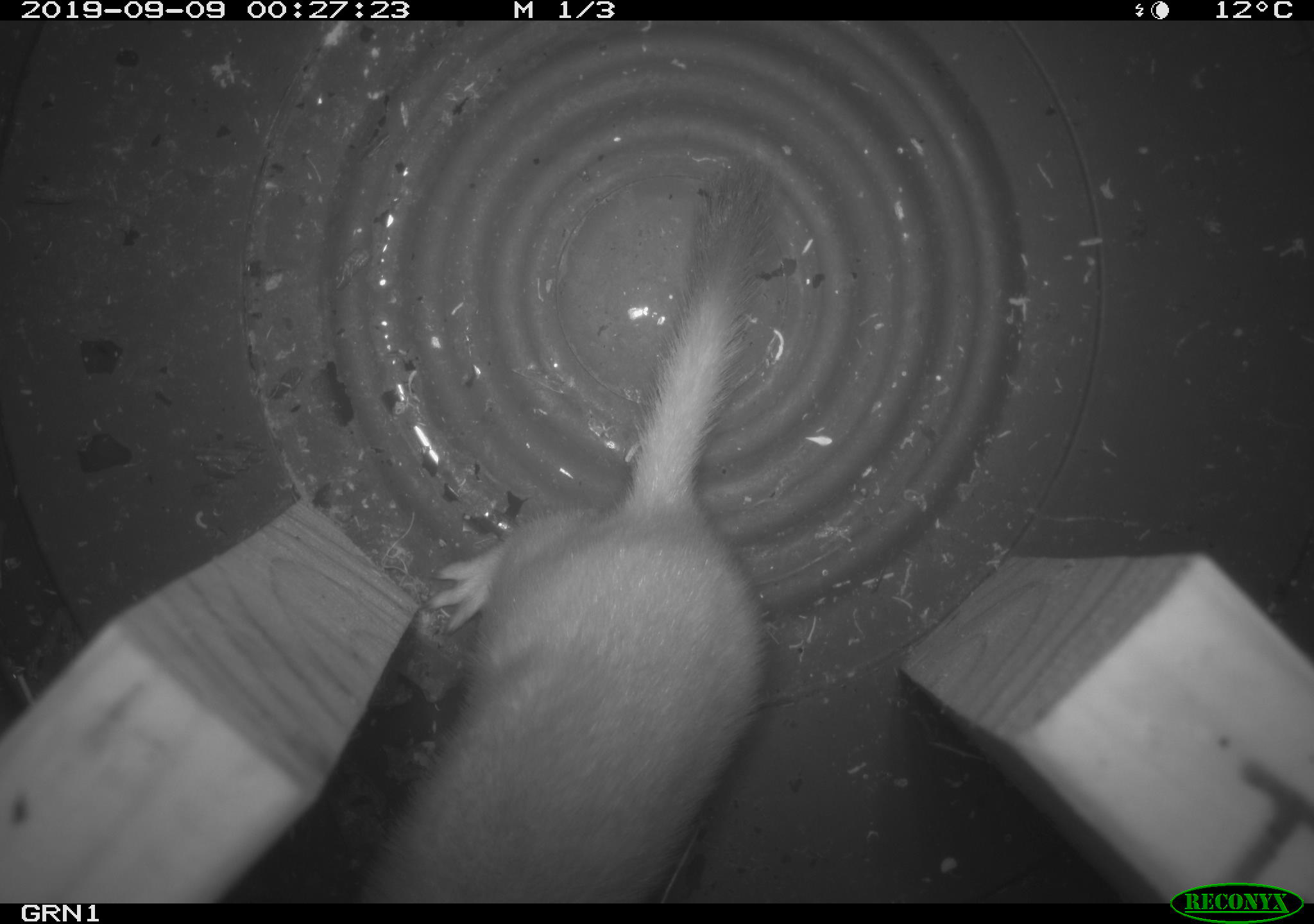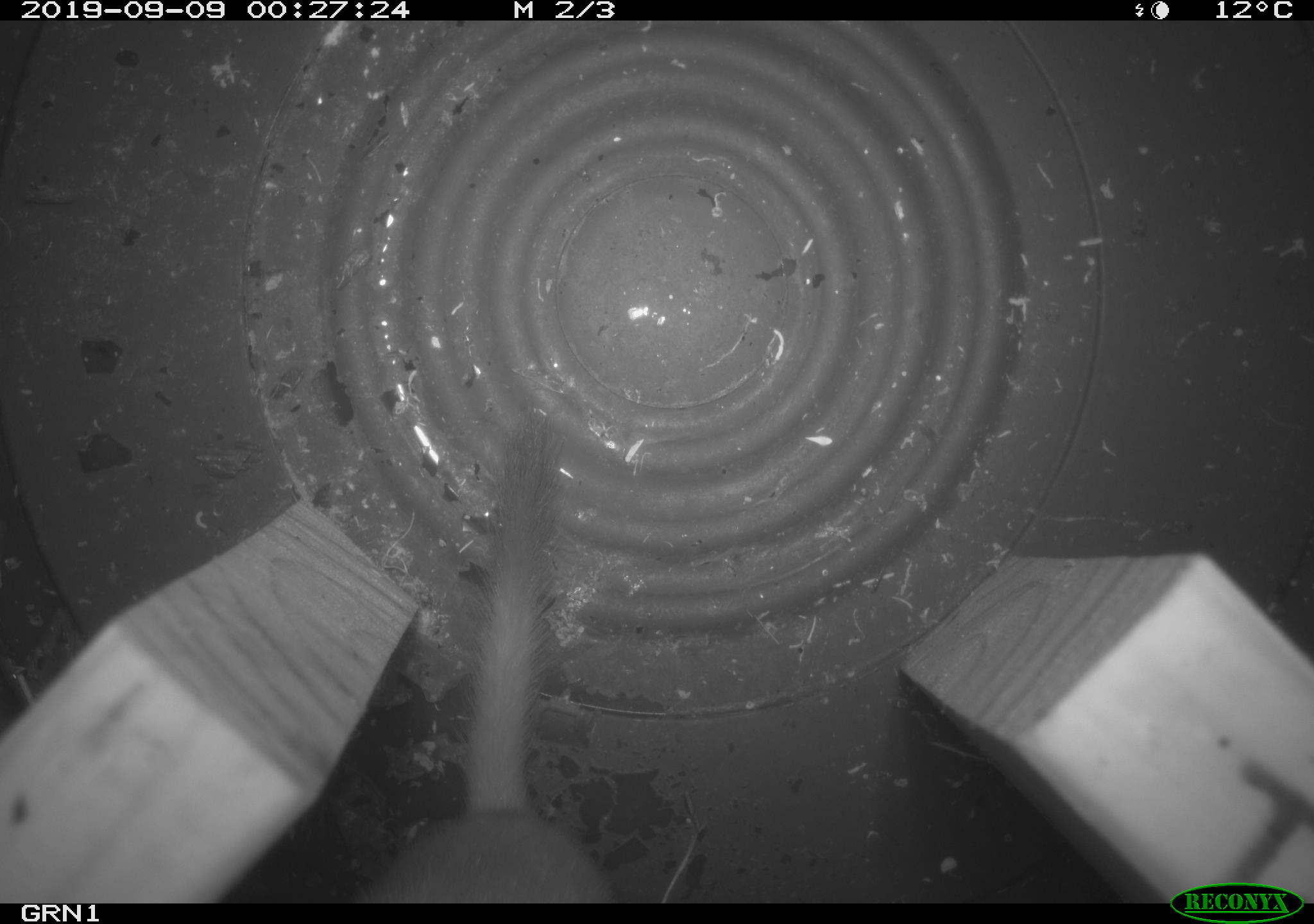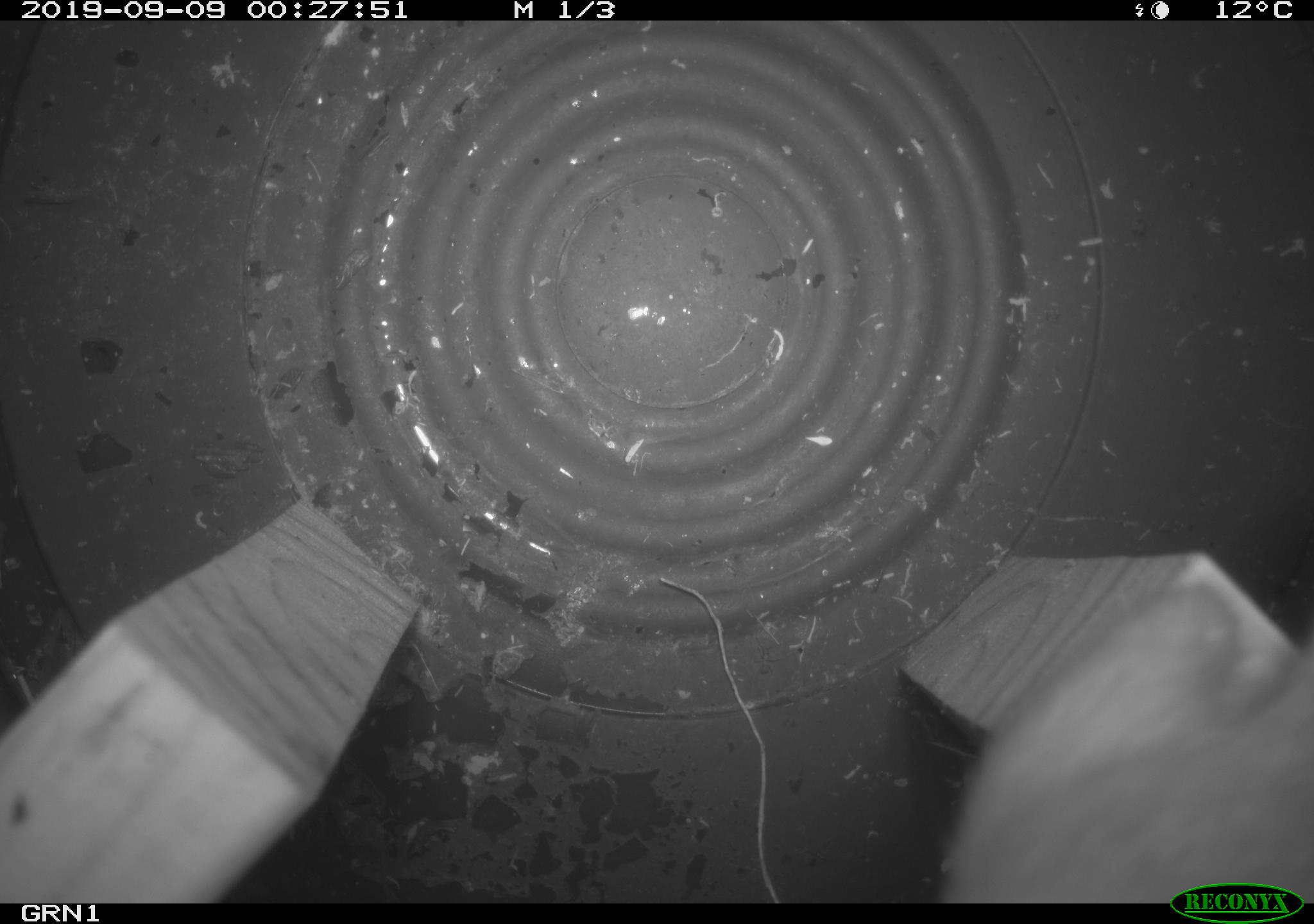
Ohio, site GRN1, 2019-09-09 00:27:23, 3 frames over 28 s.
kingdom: Animalia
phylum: Chordata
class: Mammalia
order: Carnivora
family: Mustelidae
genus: Neogale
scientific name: Neogale frenata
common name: long-tailed weasel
Long-tailed weasel (Neogale frenata).